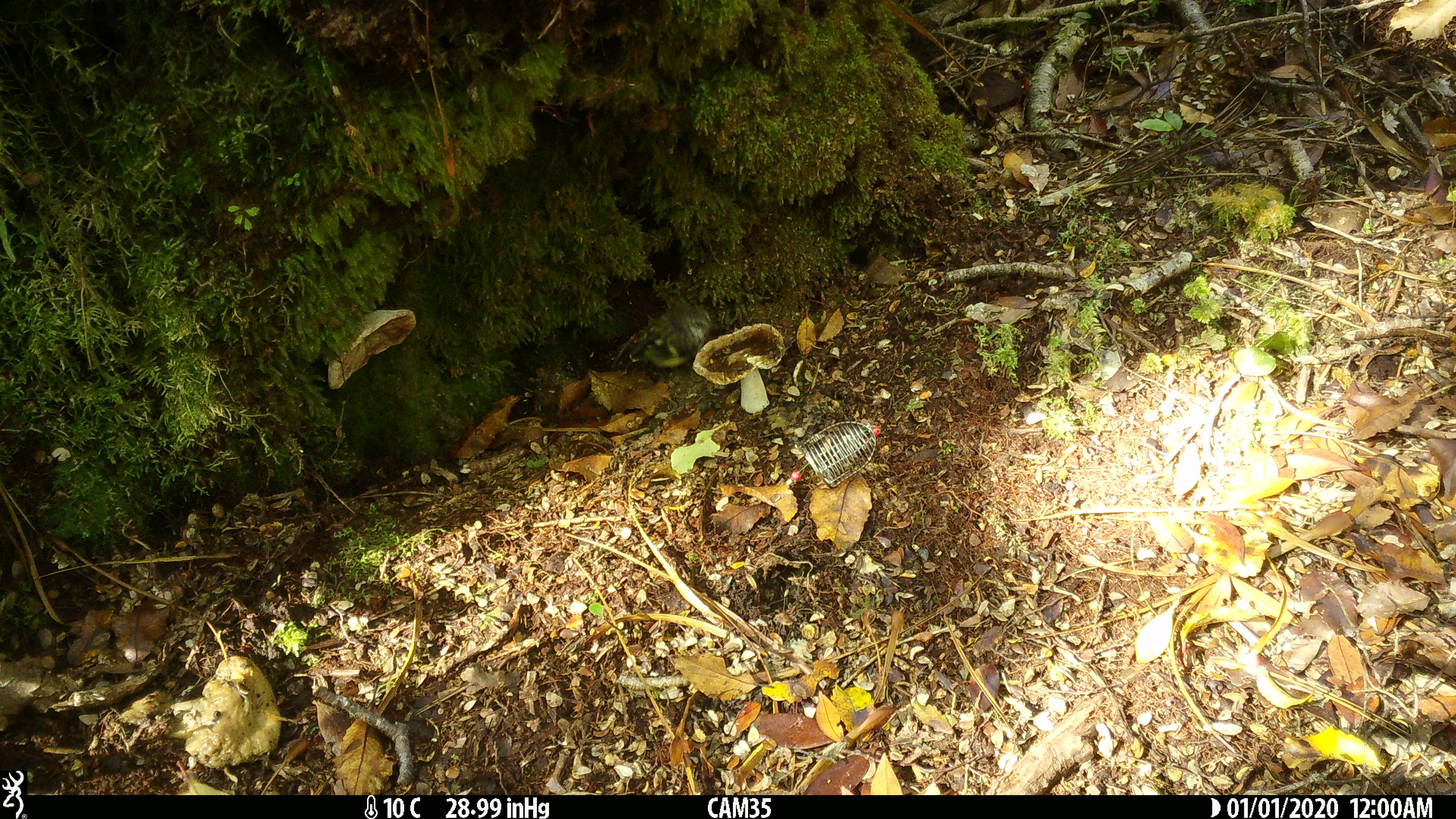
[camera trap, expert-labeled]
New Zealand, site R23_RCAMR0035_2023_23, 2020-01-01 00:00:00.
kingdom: Animalia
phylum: Chordata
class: Aves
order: Passeriformes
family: Acanthisittidae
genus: Acanthisitta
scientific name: Acanthisitta chloris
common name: rifleman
Rifleman (Acanthisitta chloris).